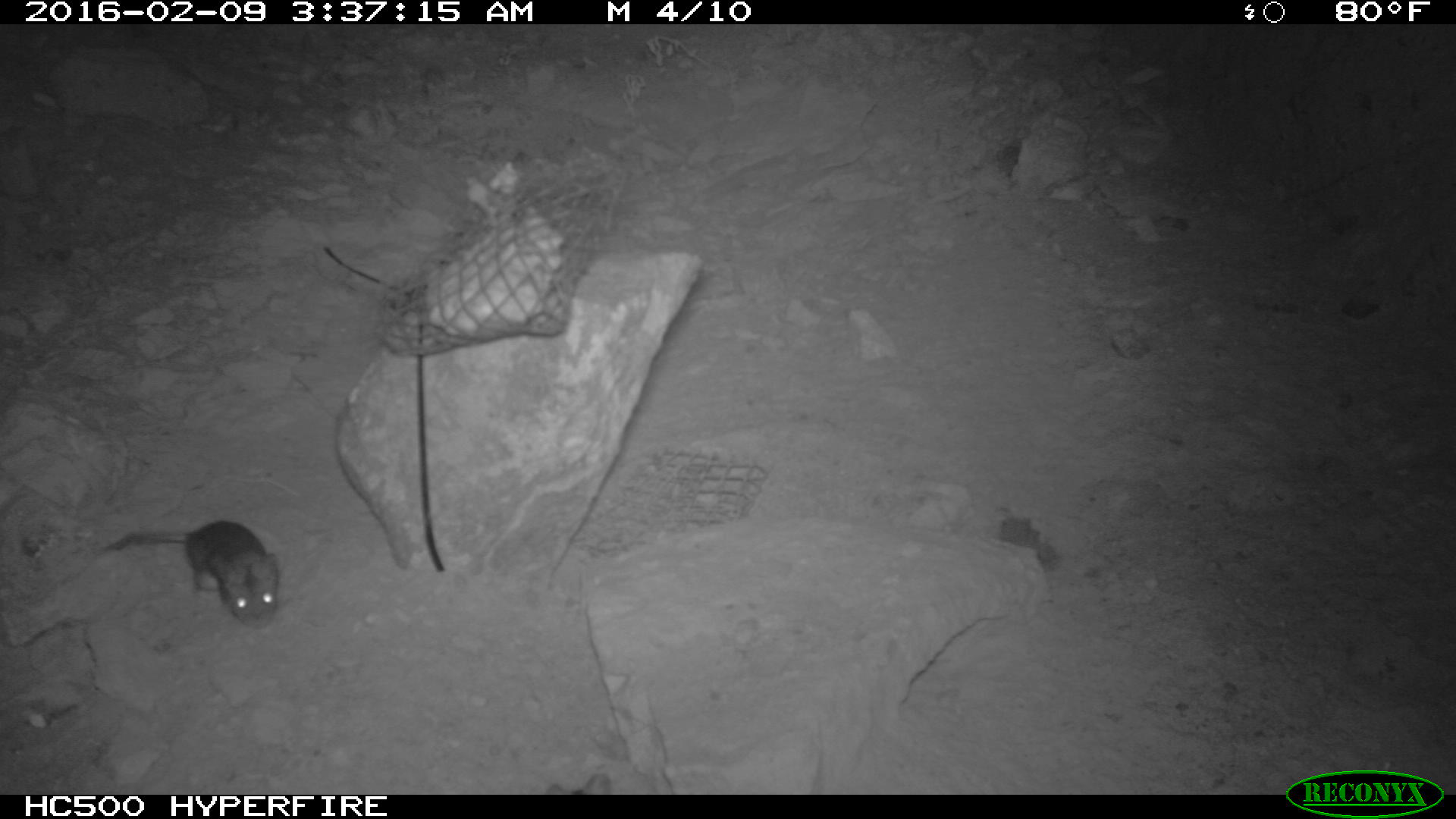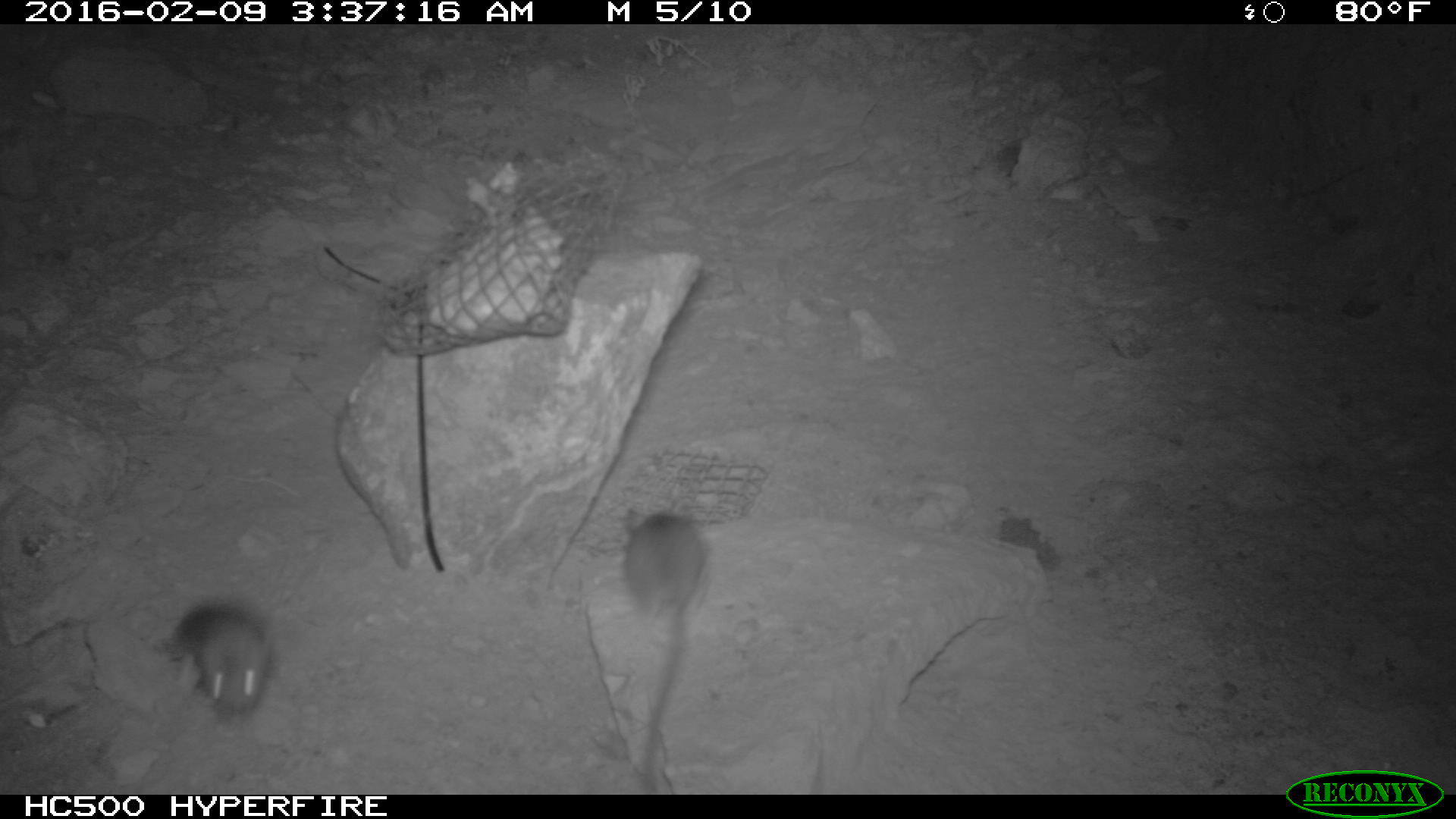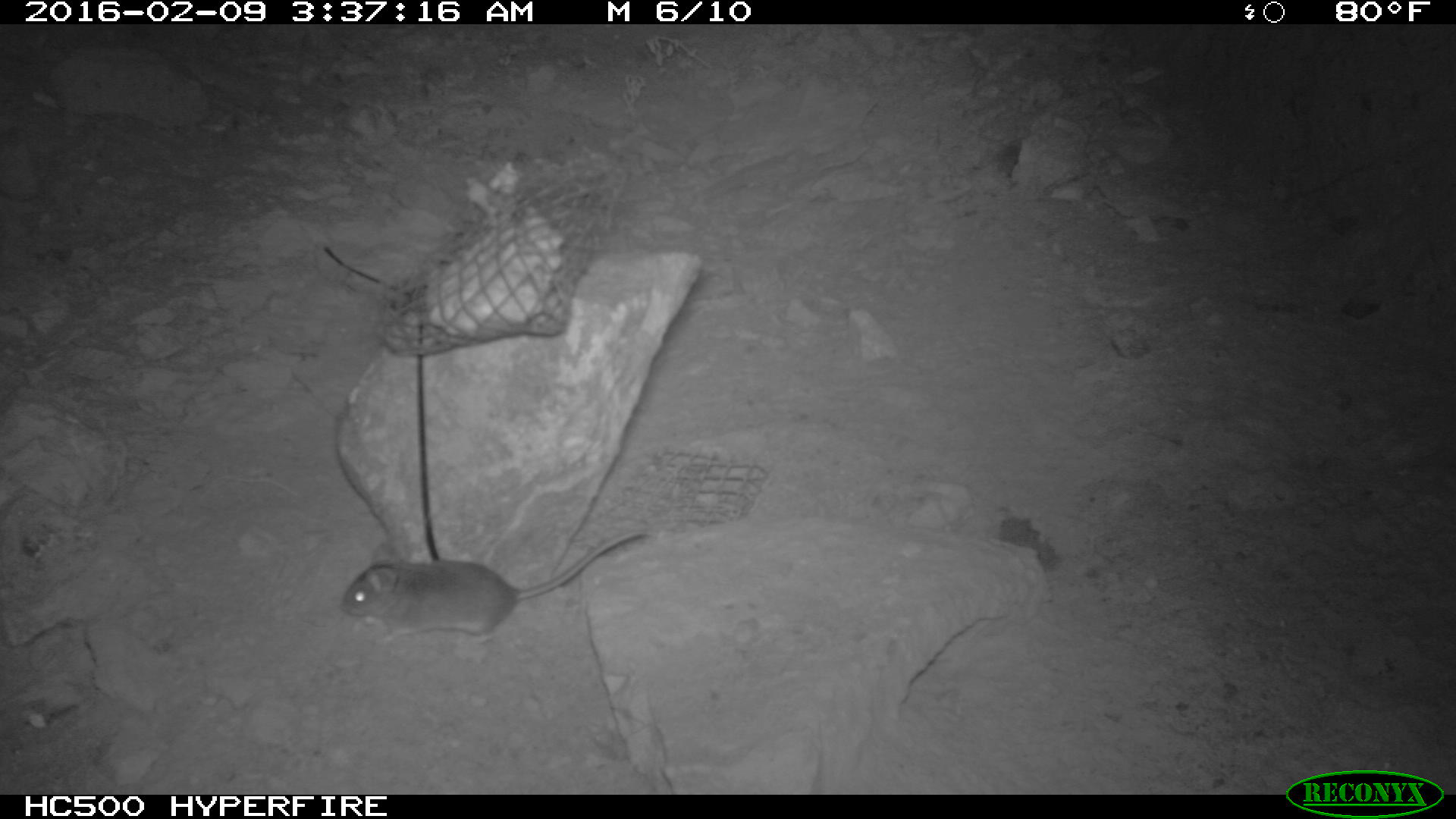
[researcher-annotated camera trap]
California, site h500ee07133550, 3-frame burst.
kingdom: Animalia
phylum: Chordata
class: Mammalia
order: Rodentia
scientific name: Rodentia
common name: rodent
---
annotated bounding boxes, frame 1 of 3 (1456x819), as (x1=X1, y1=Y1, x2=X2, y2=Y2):
rodent: (x1=111, y1=521, x2=278, y2=629)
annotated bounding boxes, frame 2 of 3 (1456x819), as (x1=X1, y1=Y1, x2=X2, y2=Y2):
rodent: (x1=620, y1=503, x2=709, y2=792); (x1=180, y1=605, x2=274, y2=725)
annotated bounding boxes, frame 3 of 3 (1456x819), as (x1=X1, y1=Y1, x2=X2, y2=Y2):
rodent: (x1=341, y1=529, x2=647, y2=644)